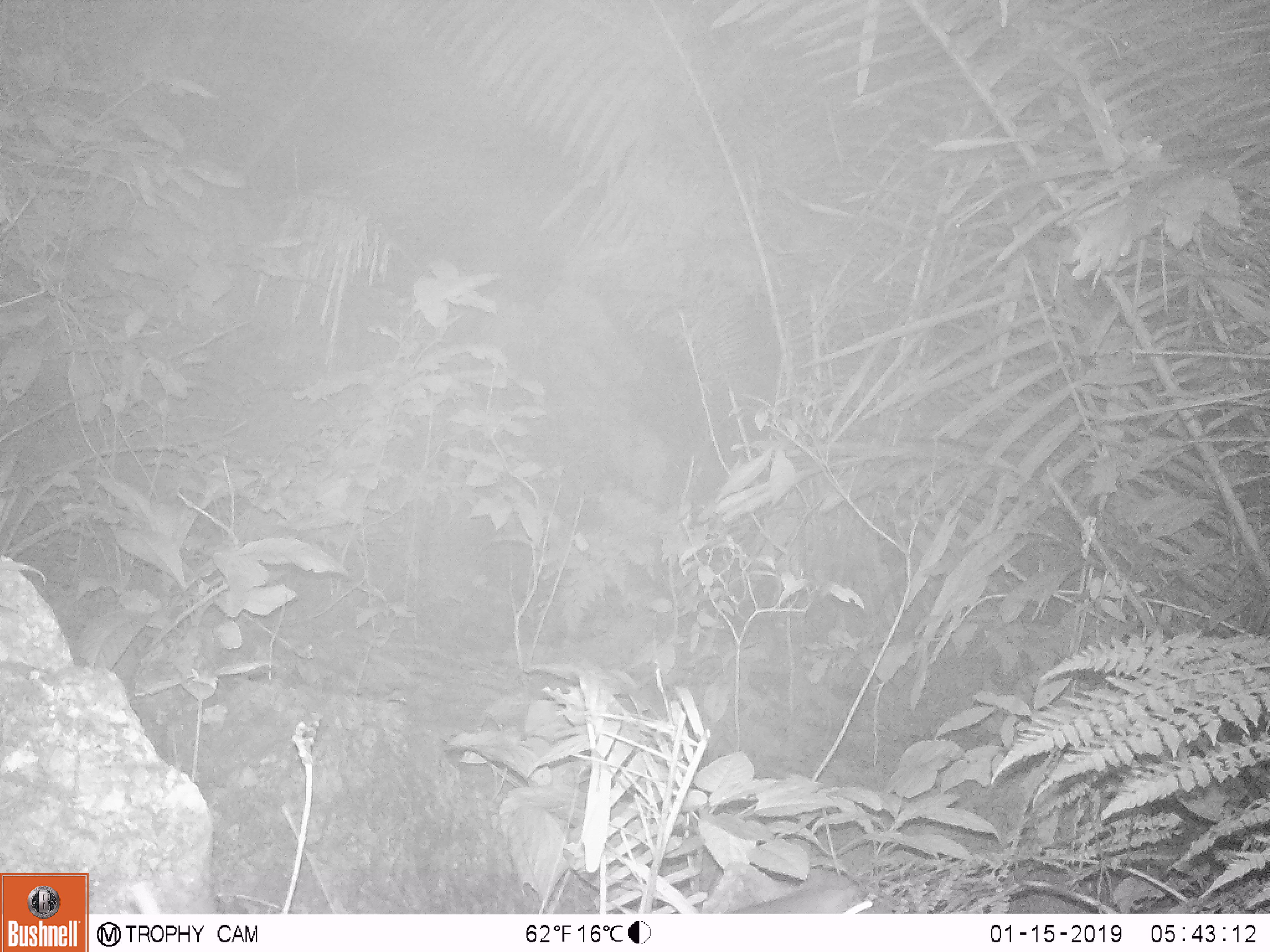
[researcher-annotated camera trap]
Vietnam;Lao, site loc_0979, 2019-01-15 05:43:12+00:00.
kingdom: Animalia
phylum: Chordata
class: Mammalia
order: Rodentia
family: Muridae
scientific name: Muridae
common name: old-world mice and rats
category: unidentified murid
Unidentified murid (old-world mice and rats) (Muridae). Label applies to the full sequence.